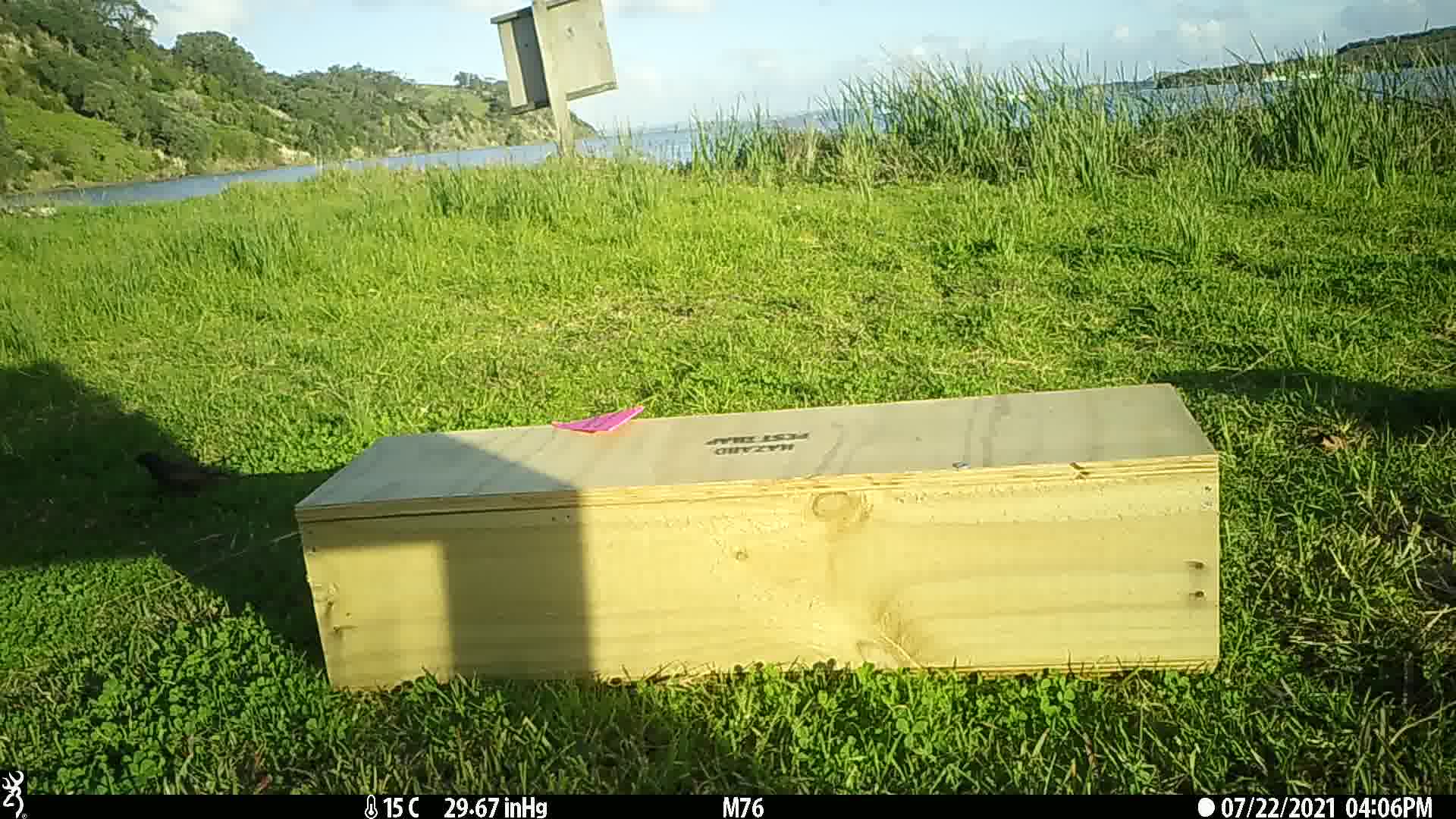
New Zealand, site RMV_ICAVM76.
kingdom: Animalia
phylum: Chordata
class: Aves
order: Passeriformes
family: Sturnidae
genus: Acridotheres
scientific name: Acridotheres tristis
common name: common myna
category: myna